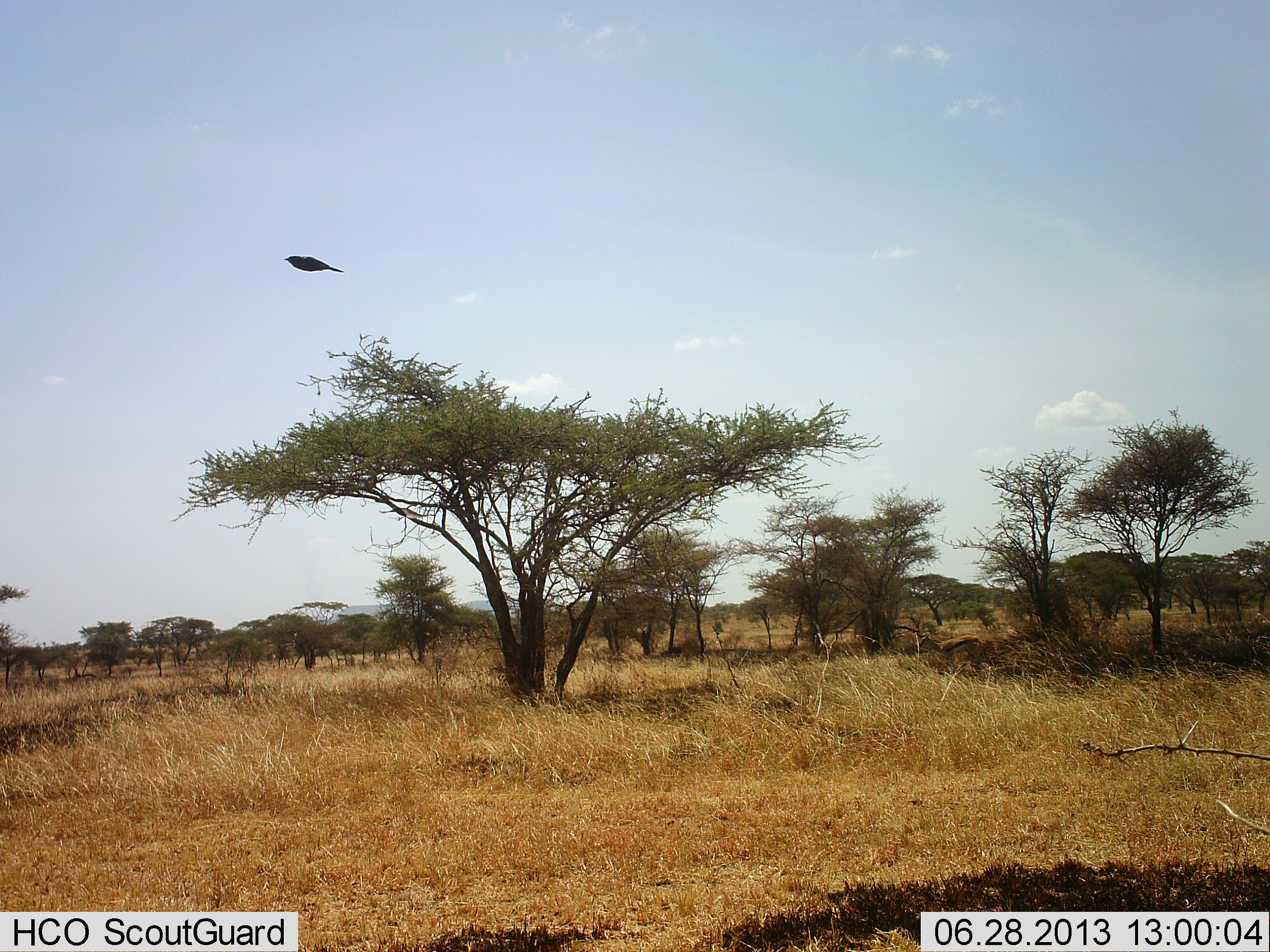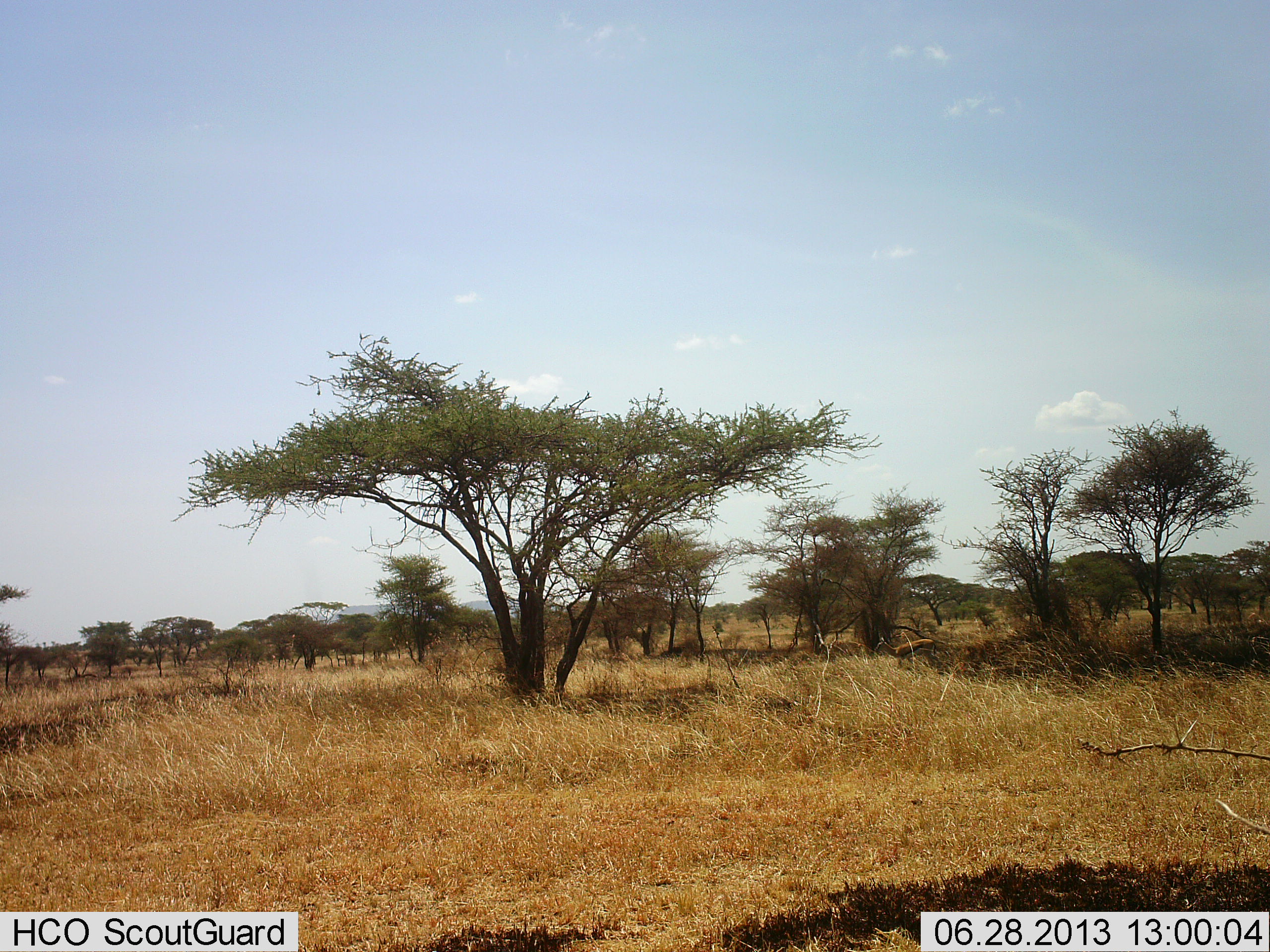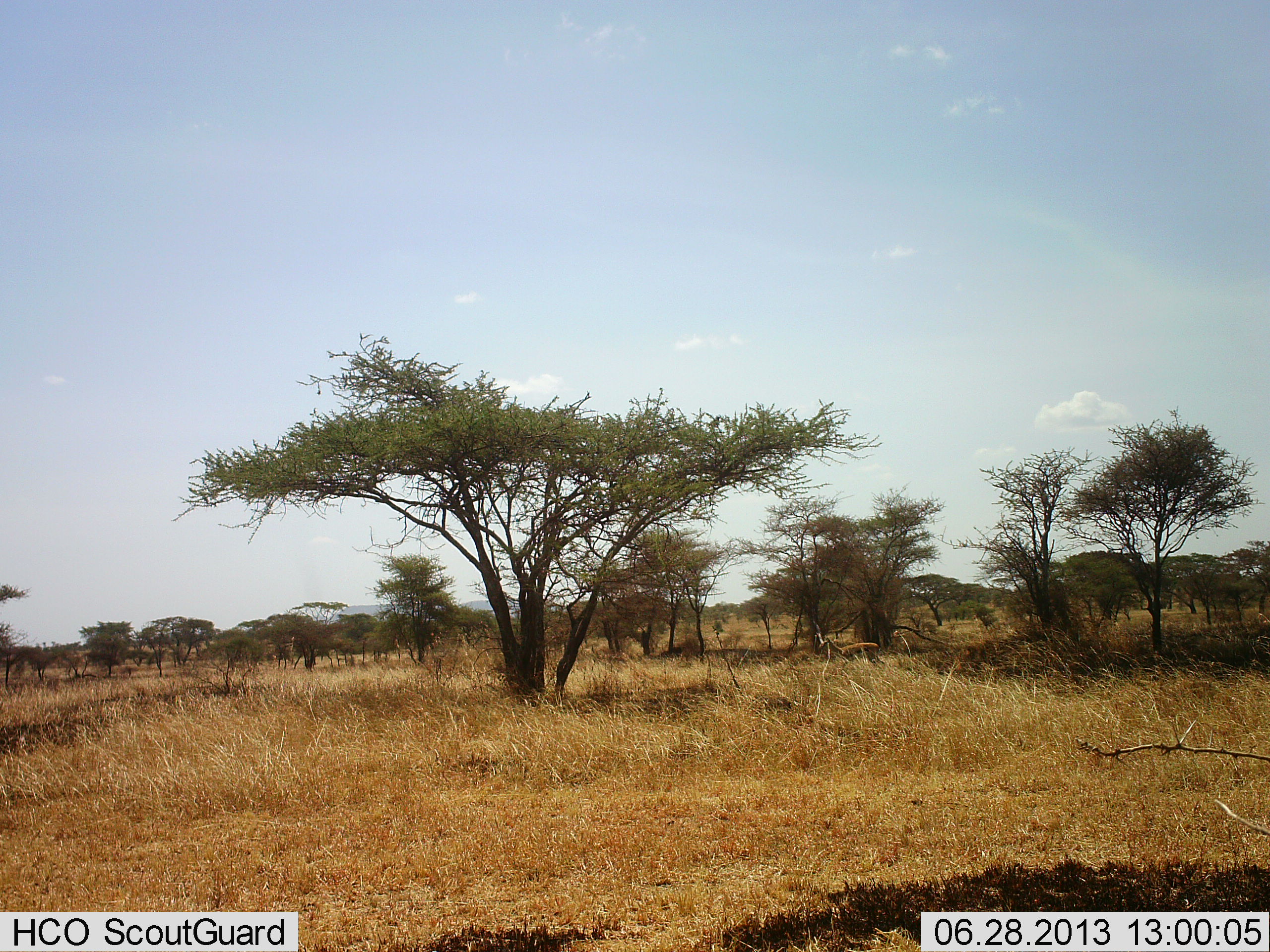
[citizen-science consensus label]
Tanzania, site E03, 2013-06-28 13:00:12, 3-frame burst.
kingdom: Animalia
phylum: Chordata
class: Mammalia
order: Artiodactyla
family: Bovidae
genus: Eudorcas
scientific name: Eudorcas thomsonii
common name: thomson's gazelle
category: gazellethomsons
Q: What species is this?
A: Gazellethomsons (thomson's gazelle) (Eudorcas thomsonii).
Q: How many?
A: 1.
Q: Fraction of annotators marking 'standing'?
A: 0%.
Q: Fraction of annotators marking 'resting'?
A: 0%.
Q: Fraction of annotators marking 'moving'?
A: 100%.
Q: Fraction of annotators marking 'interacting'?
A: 0%.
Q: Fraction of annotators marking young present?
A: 0%.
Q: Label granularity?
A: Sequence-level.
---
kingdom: Animalia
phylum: Chordata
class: Aves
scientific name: Aves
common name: bird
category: otherbird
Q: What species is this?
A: Otherbird (bird) (Aves).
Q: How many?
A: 1.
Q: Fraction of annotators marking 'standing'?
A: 0%.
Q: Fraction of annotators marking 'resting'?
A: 0%.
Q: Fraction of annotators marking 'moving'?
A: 100%.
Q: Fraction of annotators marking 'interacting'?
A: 0%.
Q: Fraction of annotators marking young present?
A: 0%.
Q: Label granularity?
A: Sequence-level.